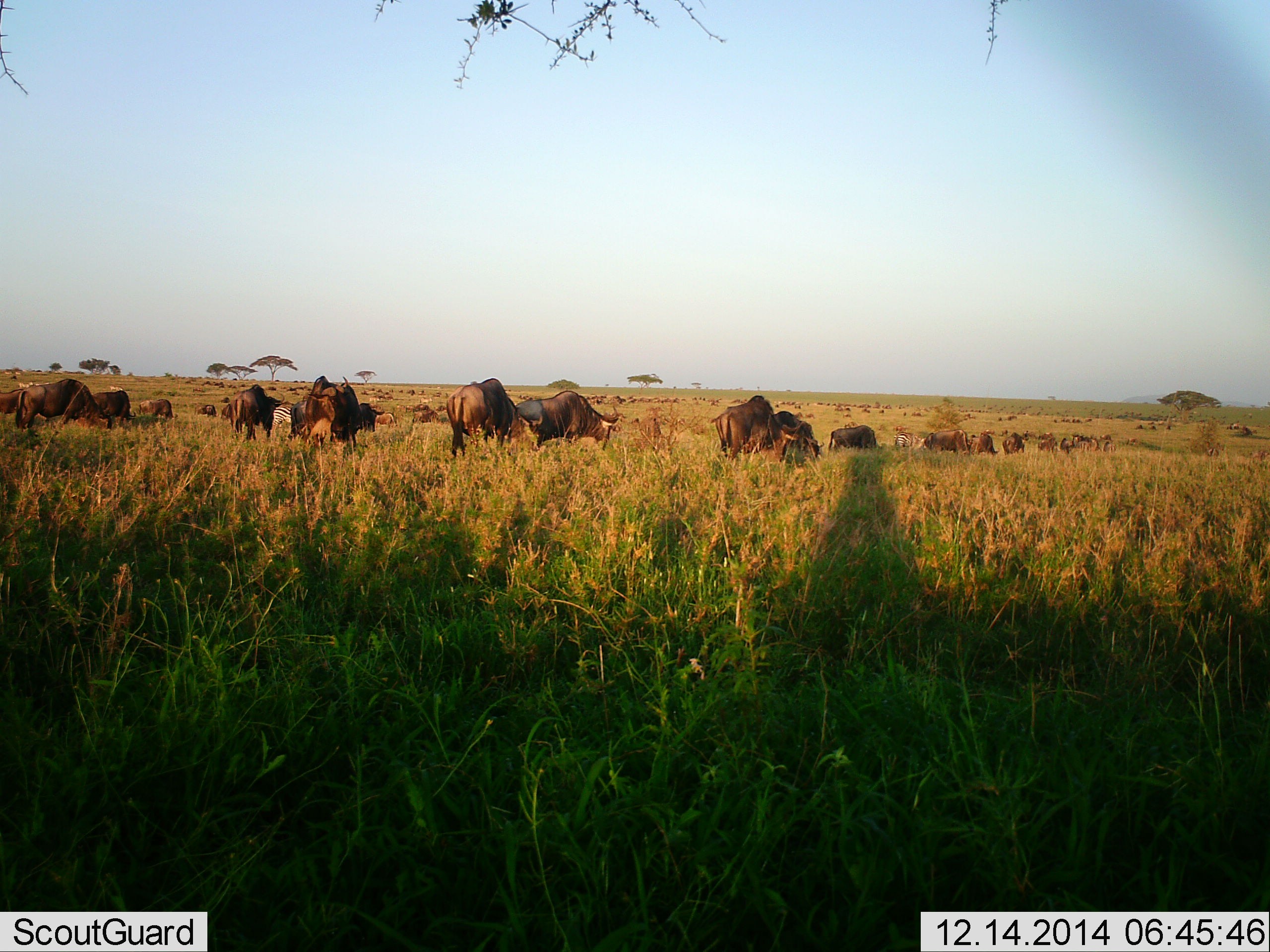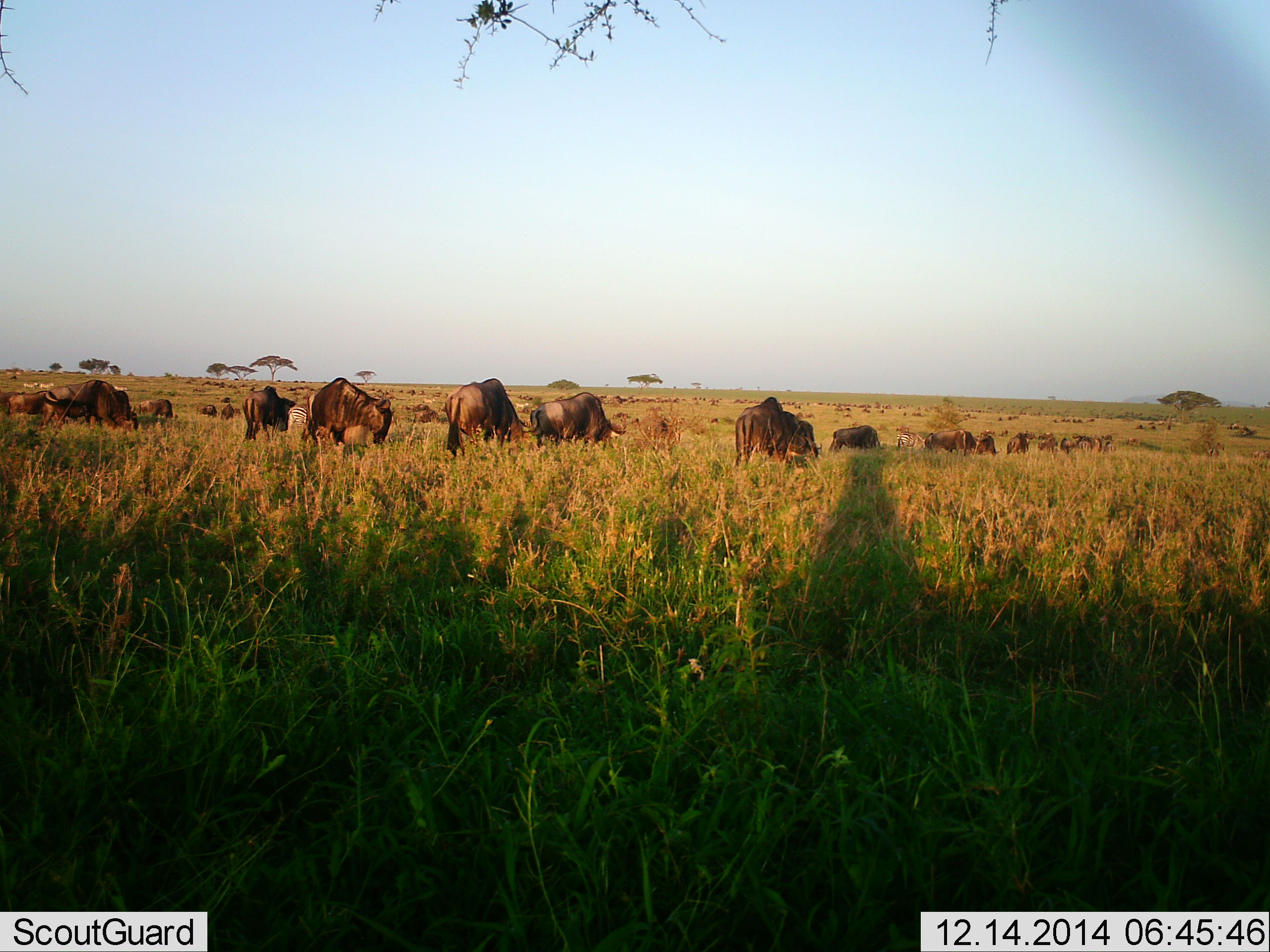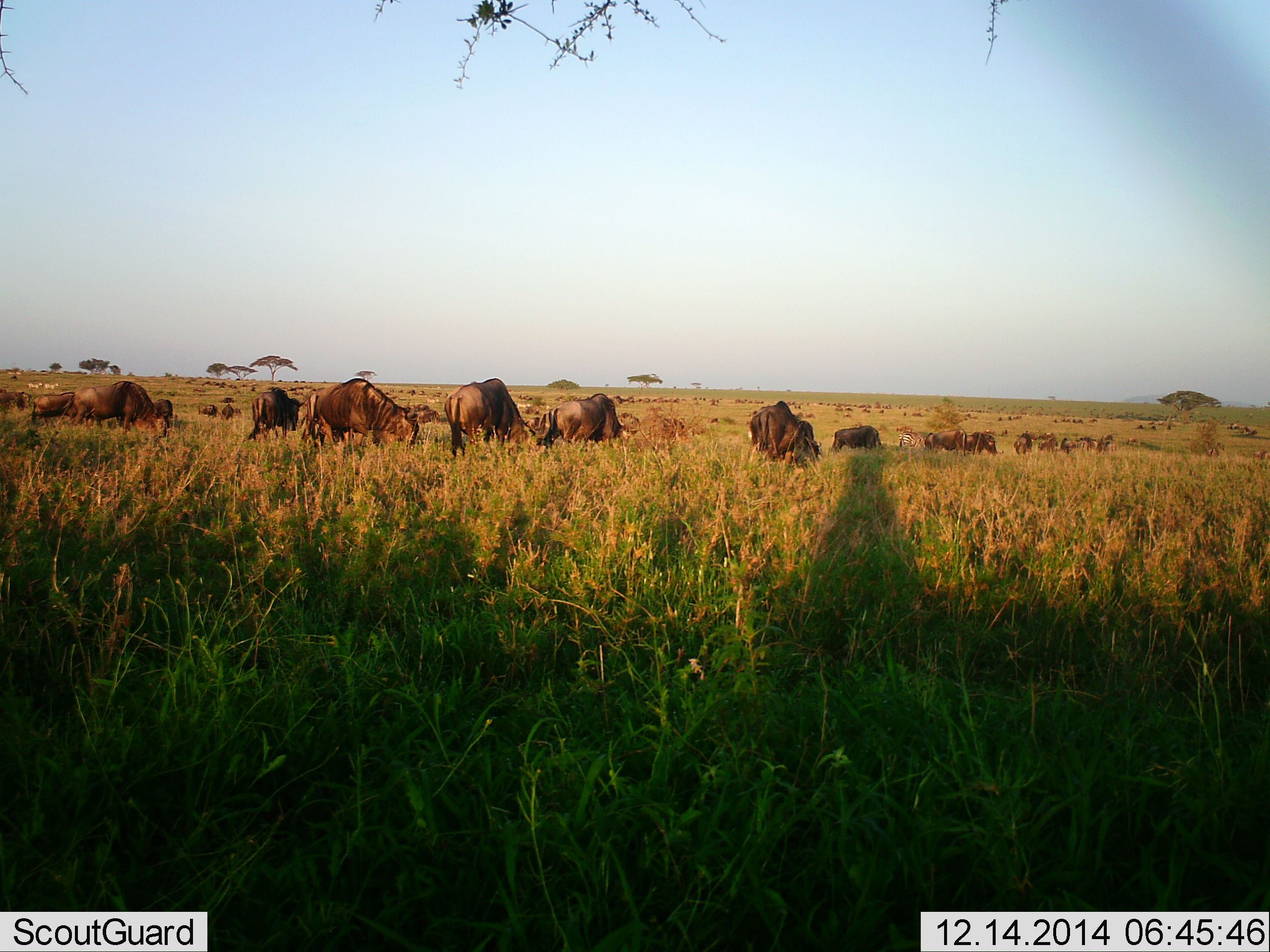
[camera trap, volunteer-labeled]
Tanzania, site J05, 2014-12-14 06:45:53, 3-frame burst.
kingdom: Animalia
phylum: Chordata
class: Mammalia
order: Artiodactyla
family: Bovidae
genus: Connochaetes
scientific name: Connochaetes taurinus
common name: blue wildebeest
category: wildebeest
Wildebeest (blue wildebeest) (Connochaetes taurinus), count 11-50. Behavior (volunteer vote fractions): standing 9%, resting 0%, moving 45%, interacting 0%. Young present (vote fraction): 0%. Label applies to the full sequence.